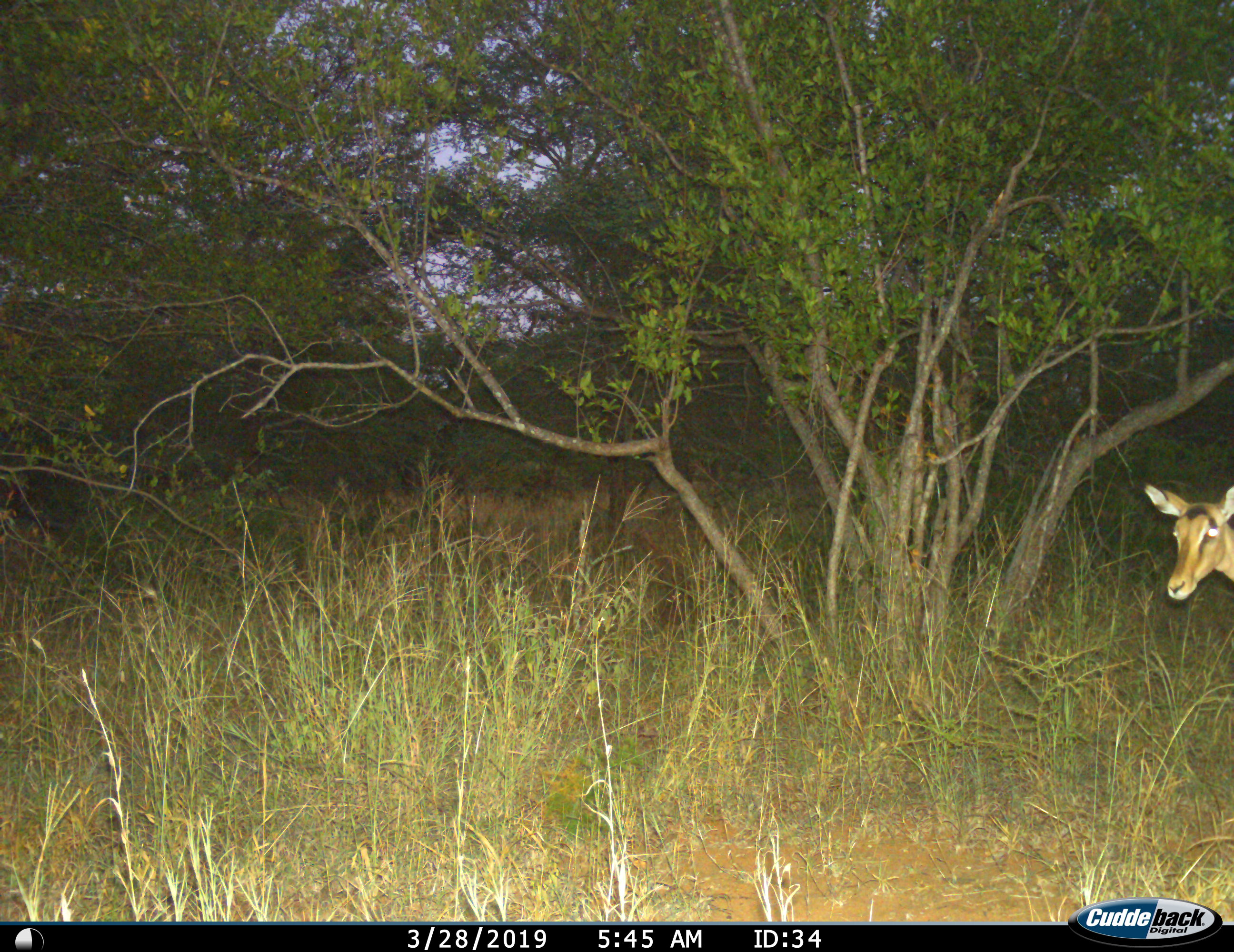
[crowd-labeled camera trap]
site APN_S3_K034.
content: unidentified animal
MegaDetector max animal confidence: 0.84